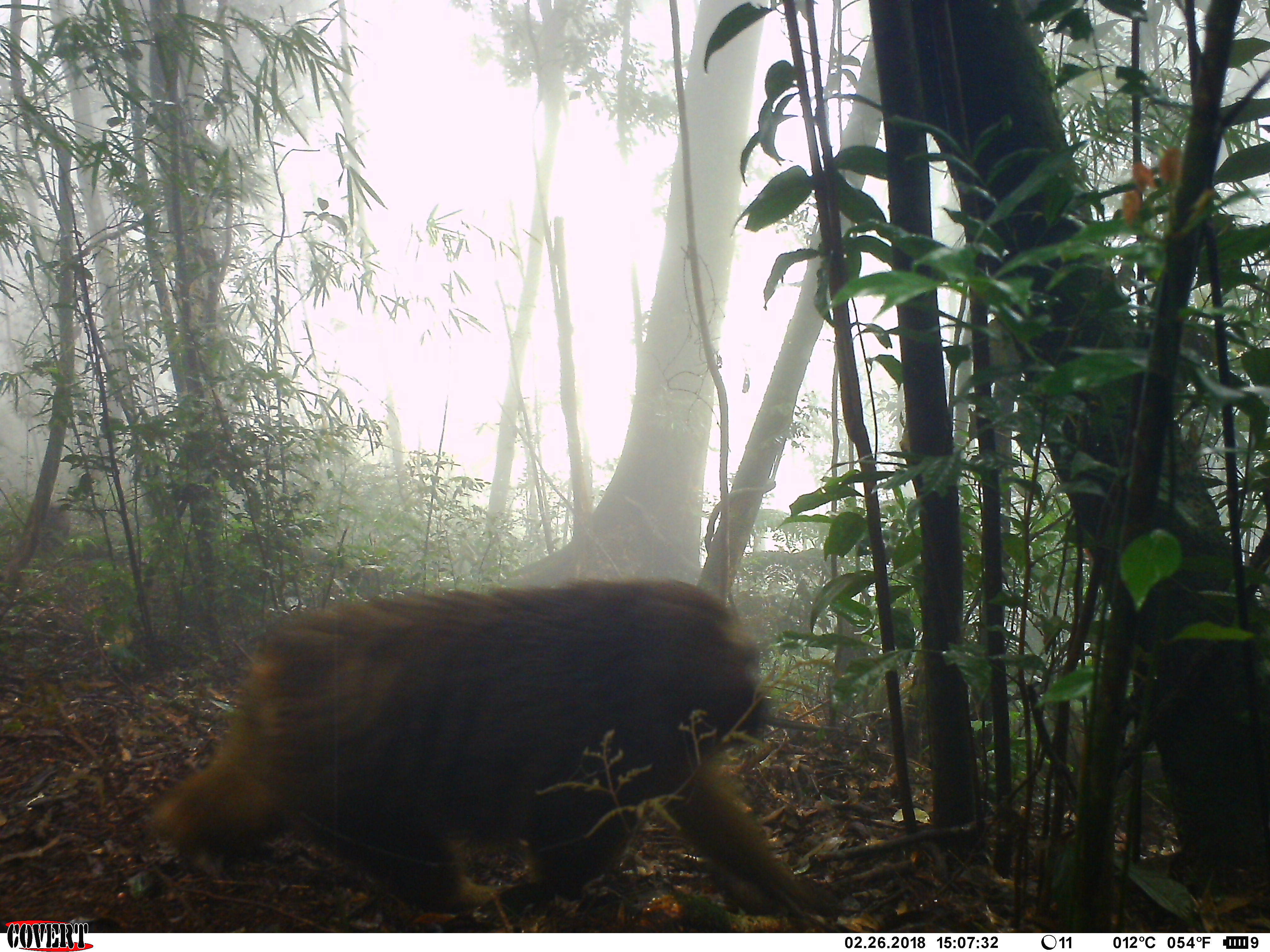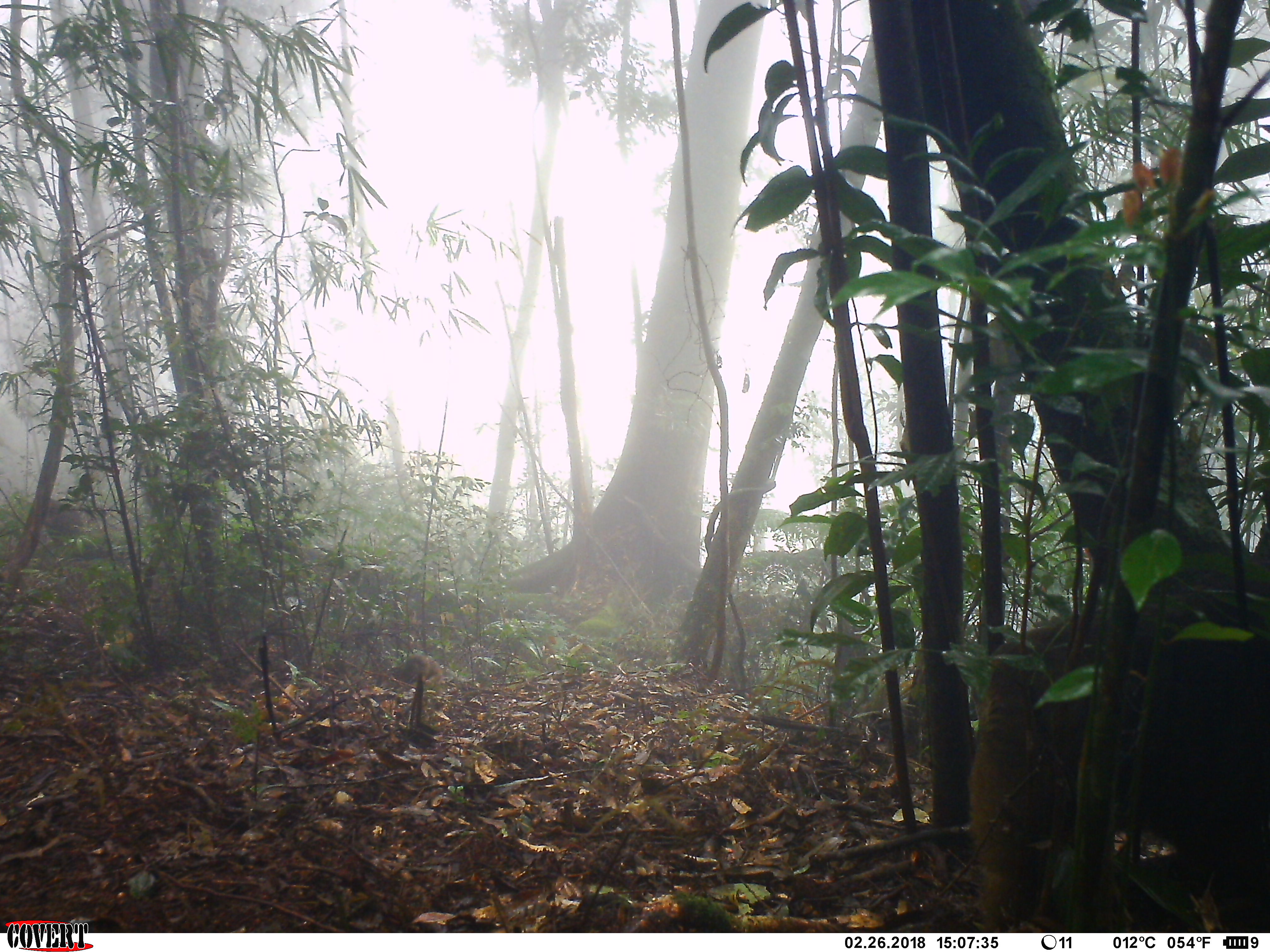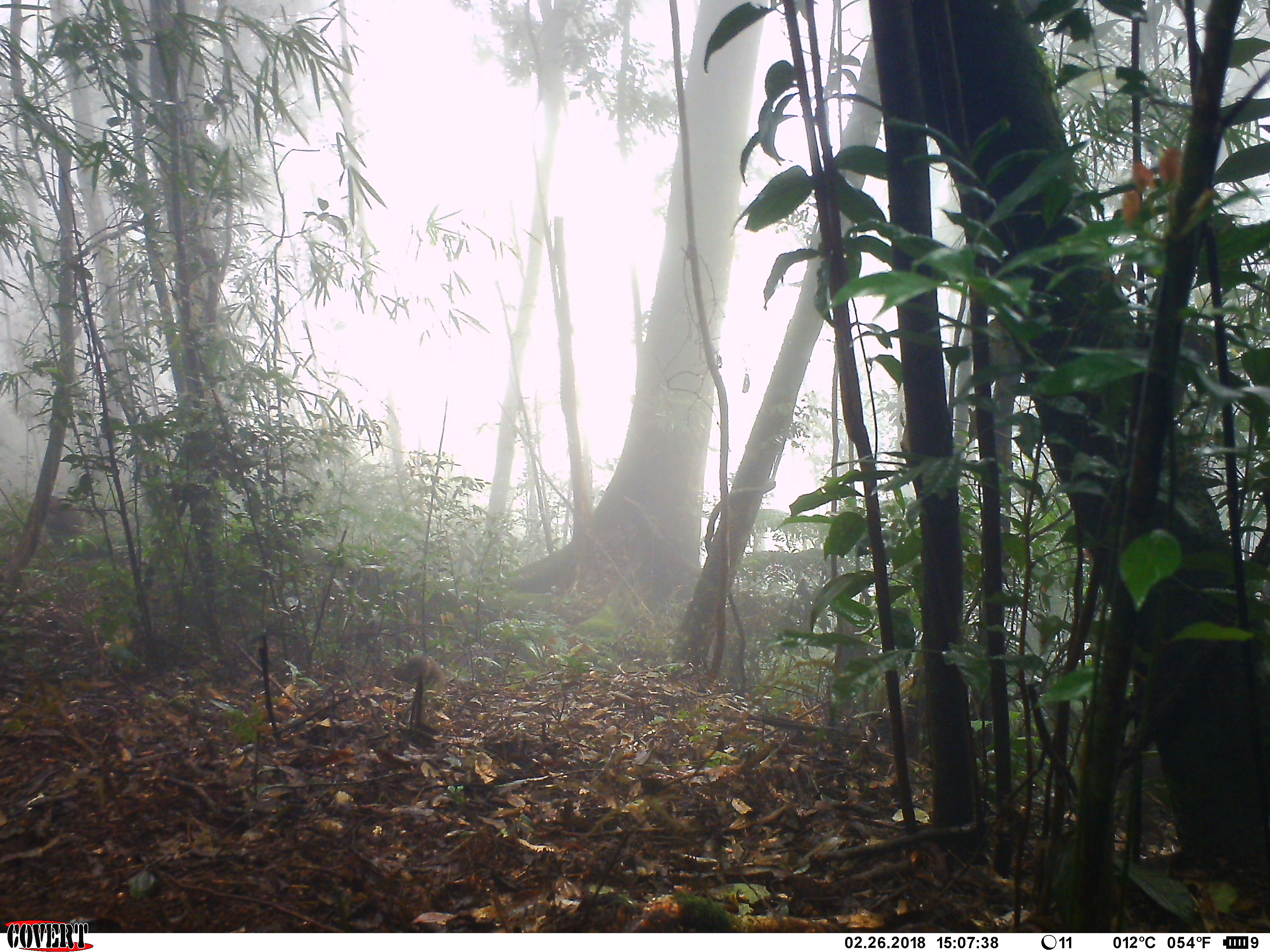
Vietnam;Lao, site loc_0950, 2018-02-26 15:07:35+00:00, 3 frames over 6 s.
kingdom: Animalia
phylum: Chordata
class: Mammalia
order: Primates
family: Cercopithecidae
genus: Macaca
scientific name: Macaca arctoides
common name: stump-tailed macaque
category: stump tailed macaque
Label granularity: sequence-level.